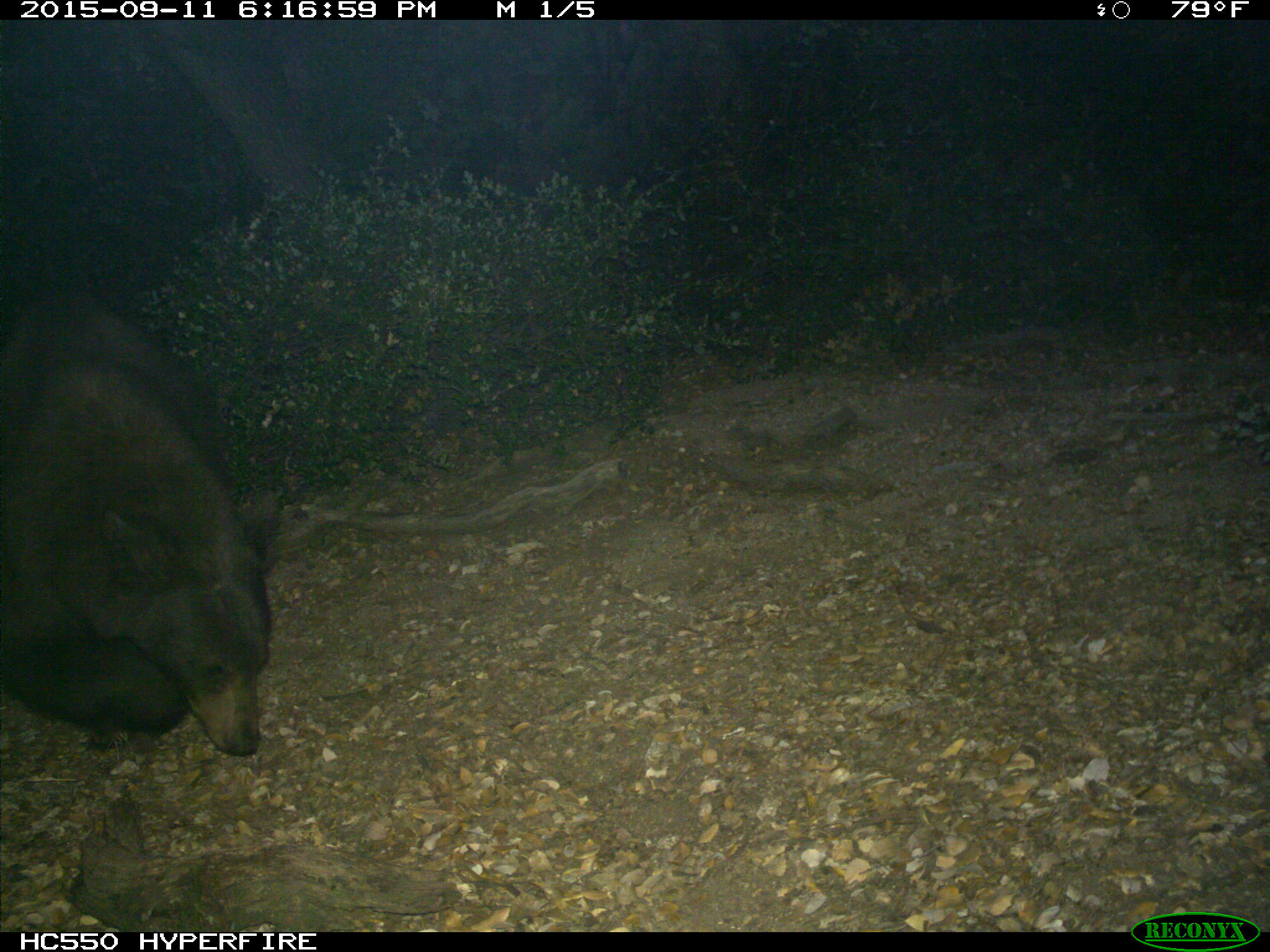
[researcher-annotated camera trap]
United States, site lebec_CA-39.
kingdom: Animalia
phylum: Chordata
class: Mammalia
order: Carnivora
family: Ursidae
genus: Ursus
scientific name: Ursus americanus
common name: american black bear